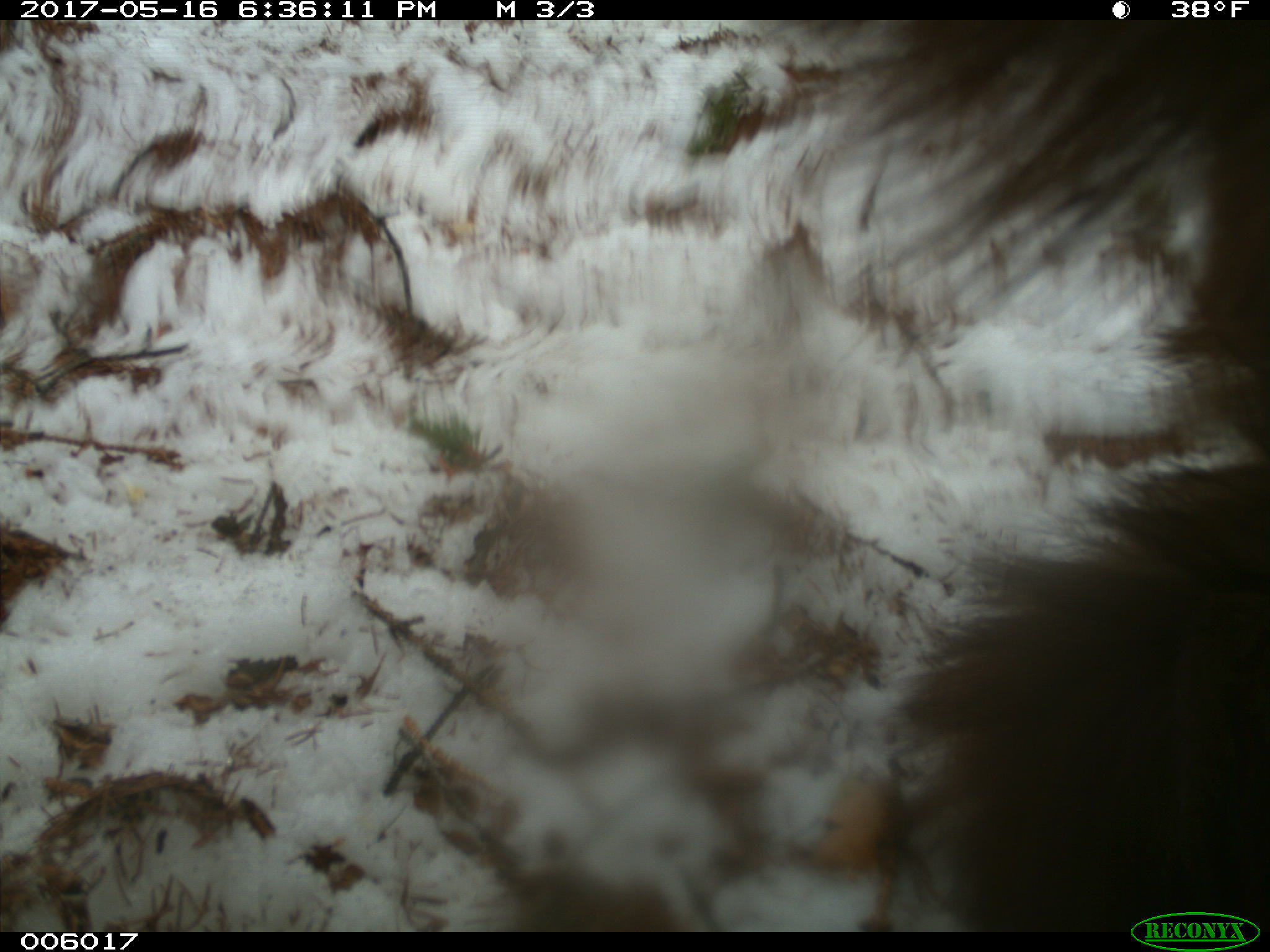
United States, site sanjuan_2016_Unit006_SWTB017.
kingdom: Animalia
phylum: Chordata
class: Mammalia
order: Carnivora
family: Ursidae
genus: Ursus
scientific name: Ursus americanus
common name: american black bear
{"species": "Ursus americanus (american black bear)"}